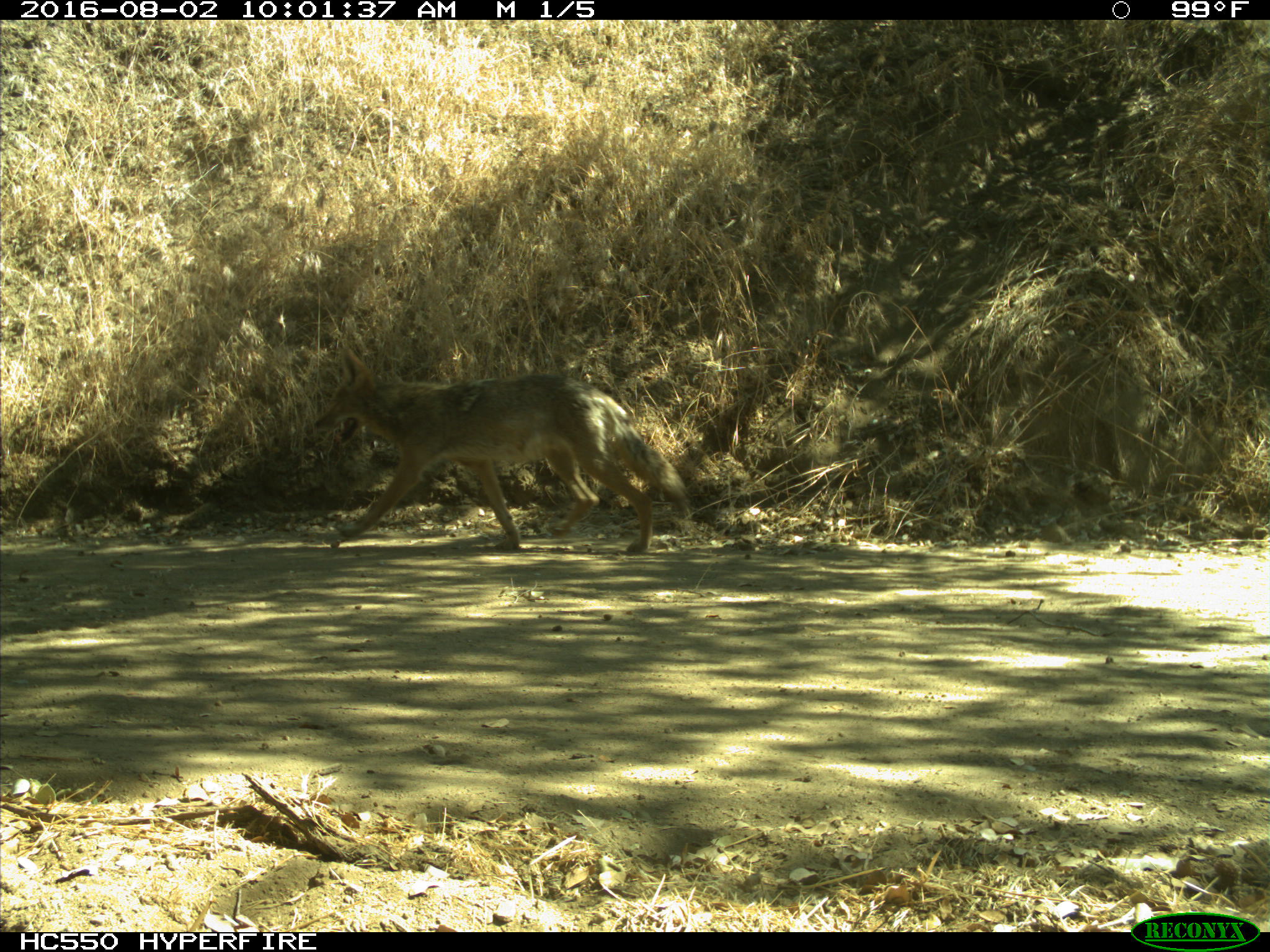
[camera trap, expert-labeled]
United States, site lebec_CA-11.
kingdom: Animalia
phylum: Chordata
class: Mammalia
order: Carnivora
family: Canidae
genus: Canis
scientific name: Canis latrans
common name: coyote